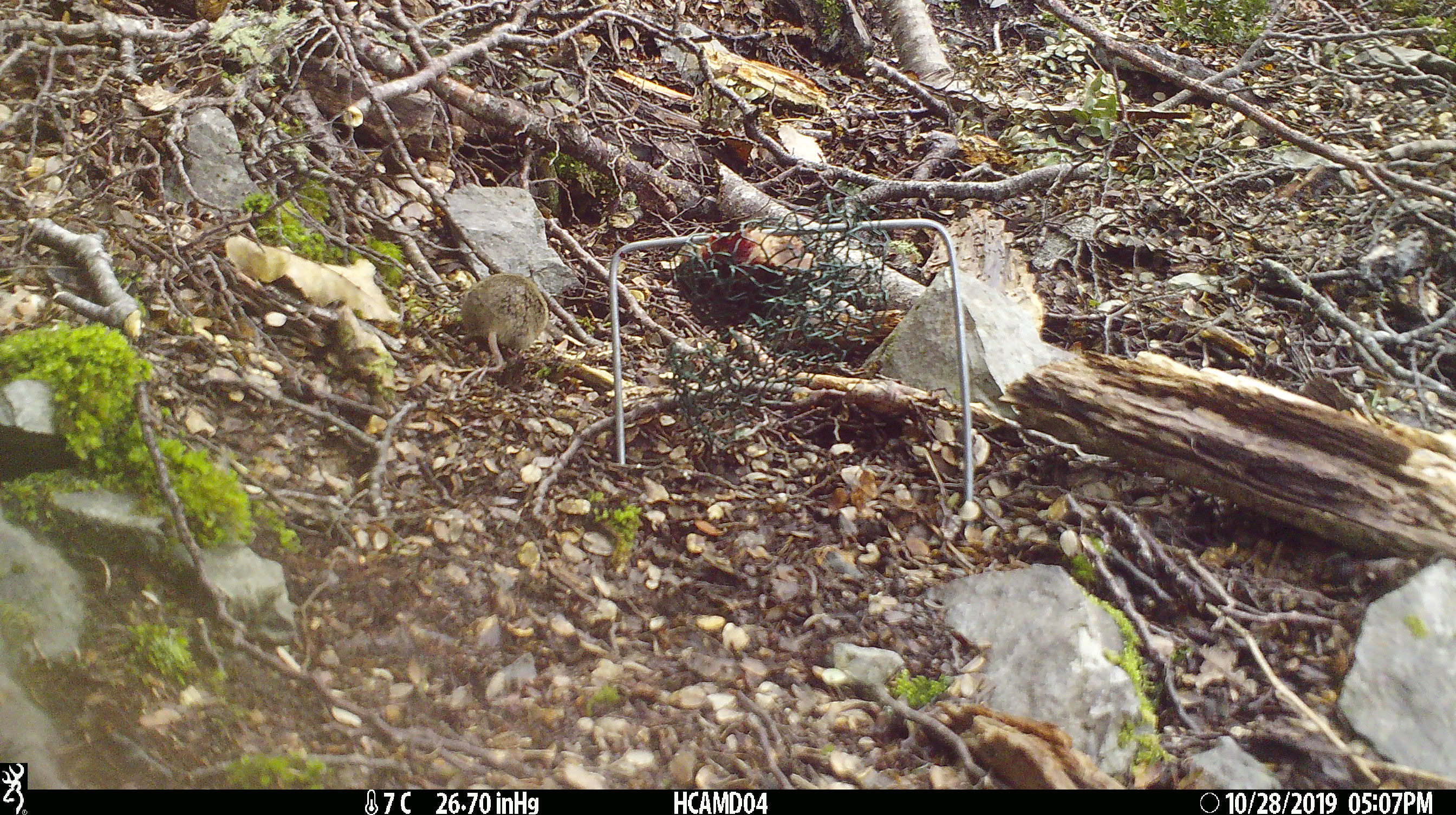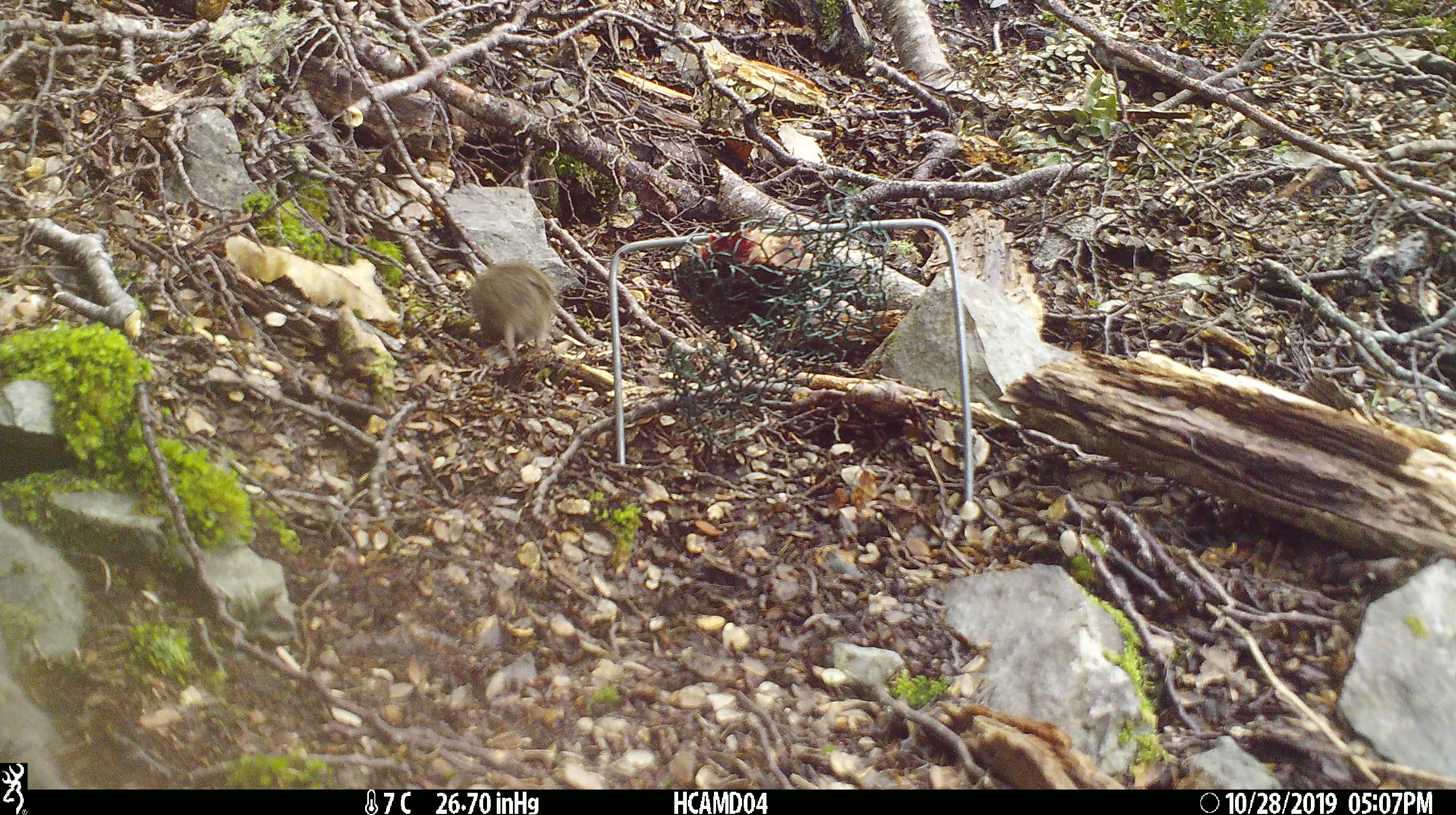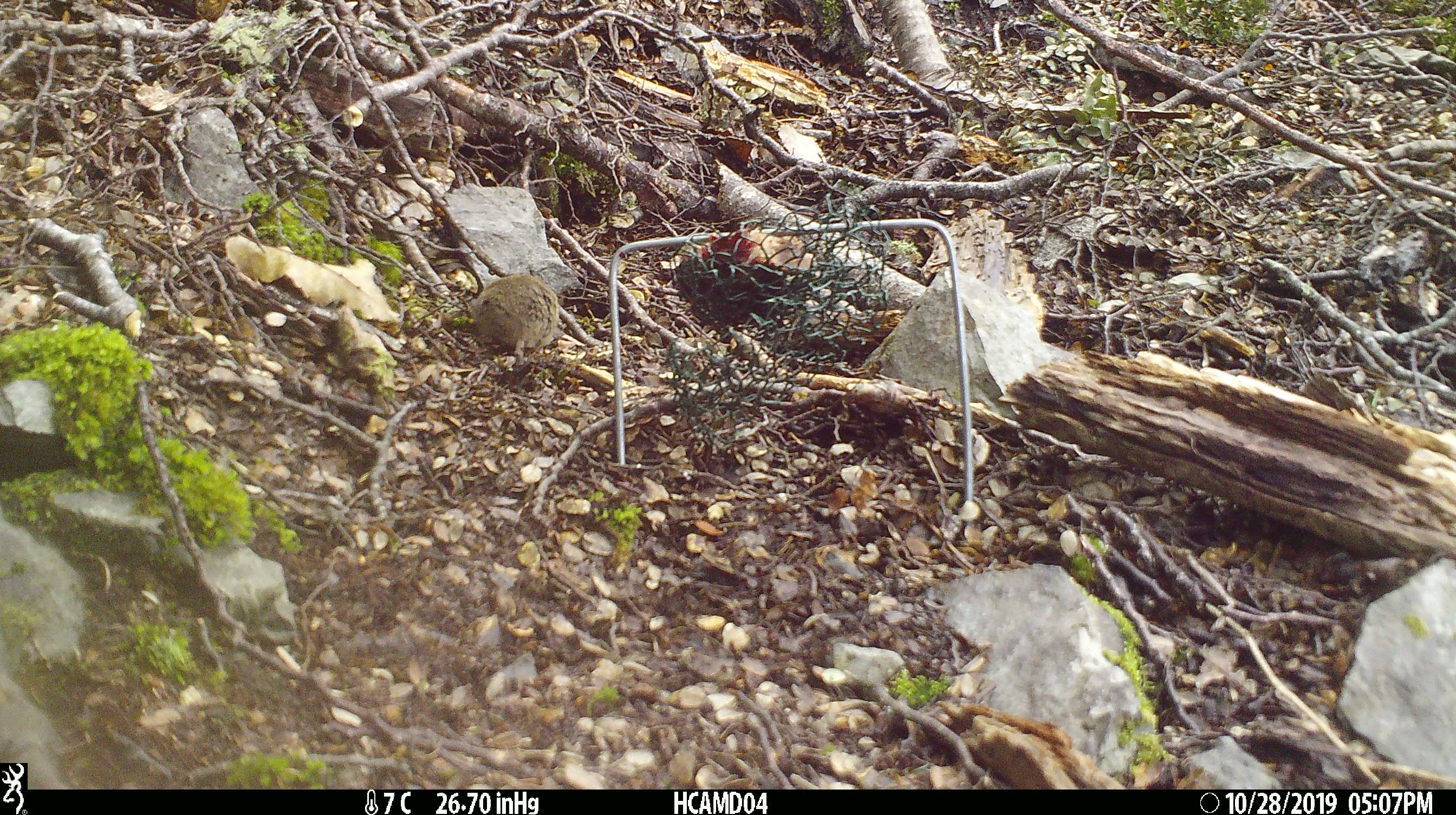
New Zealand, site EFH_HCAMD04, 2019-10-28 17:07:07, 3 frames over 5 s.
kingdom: Animalia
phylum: Chordata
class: Mammalia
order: Rodentia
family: Muridae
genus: Mus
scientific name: Mus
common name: mouse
Mouse (Mus).